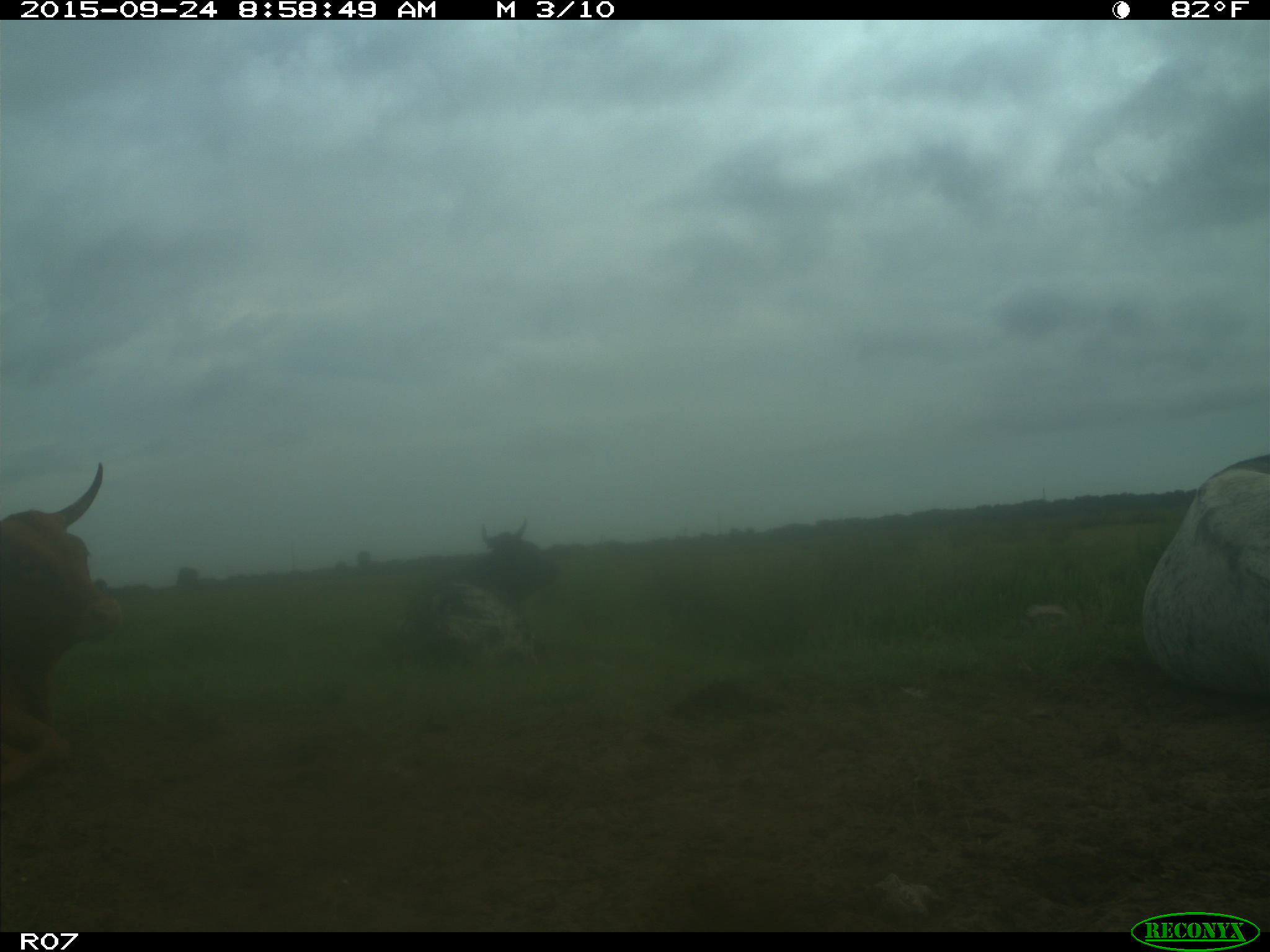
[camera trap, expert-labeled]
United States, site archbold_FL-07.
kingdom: Animalia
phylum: Chordata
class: Mammalia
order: Artiodactyla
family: Bovidae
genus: Bos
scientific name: Bos taurus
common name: domestic cow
Bos taurus (domestic cow).